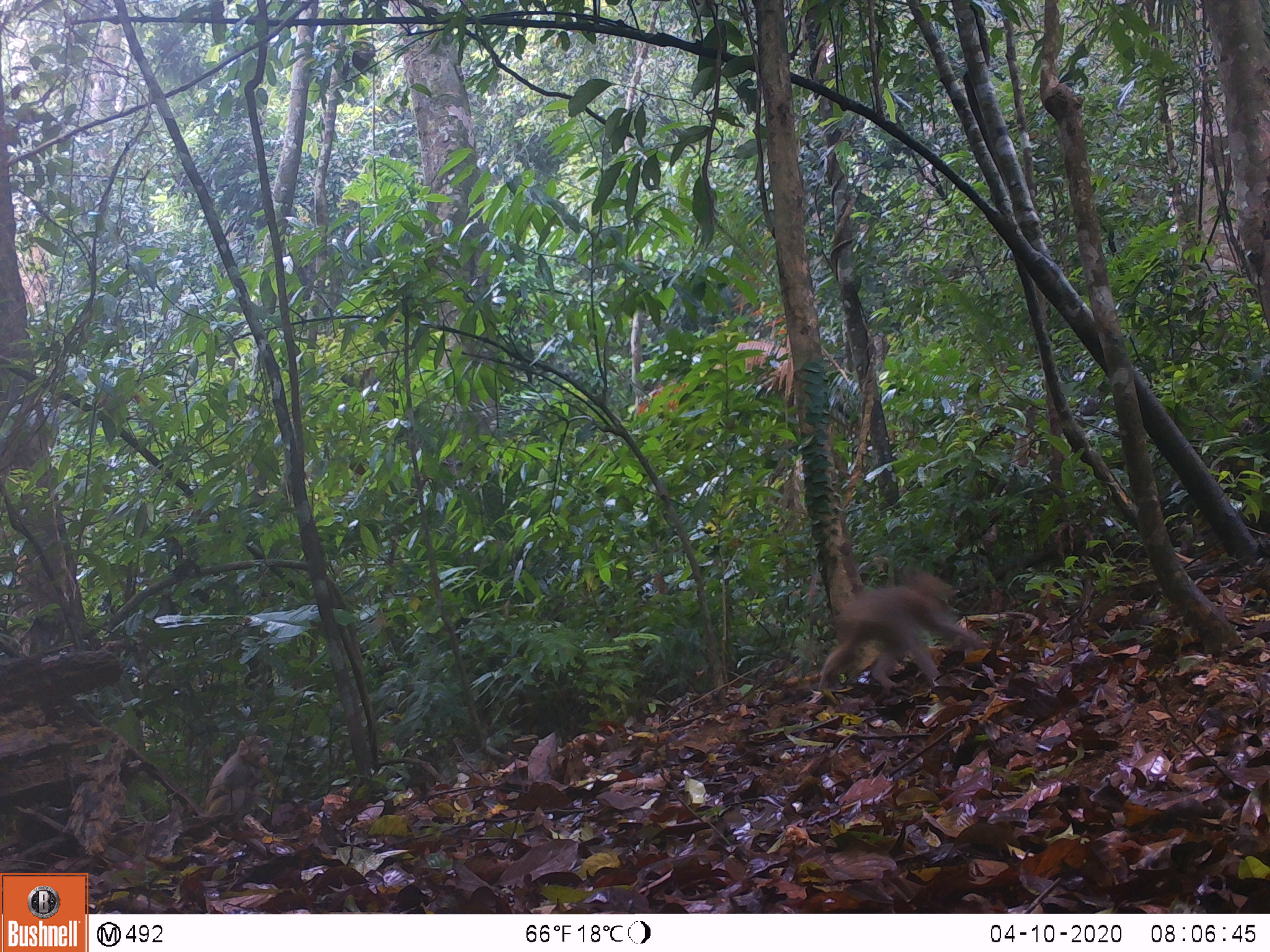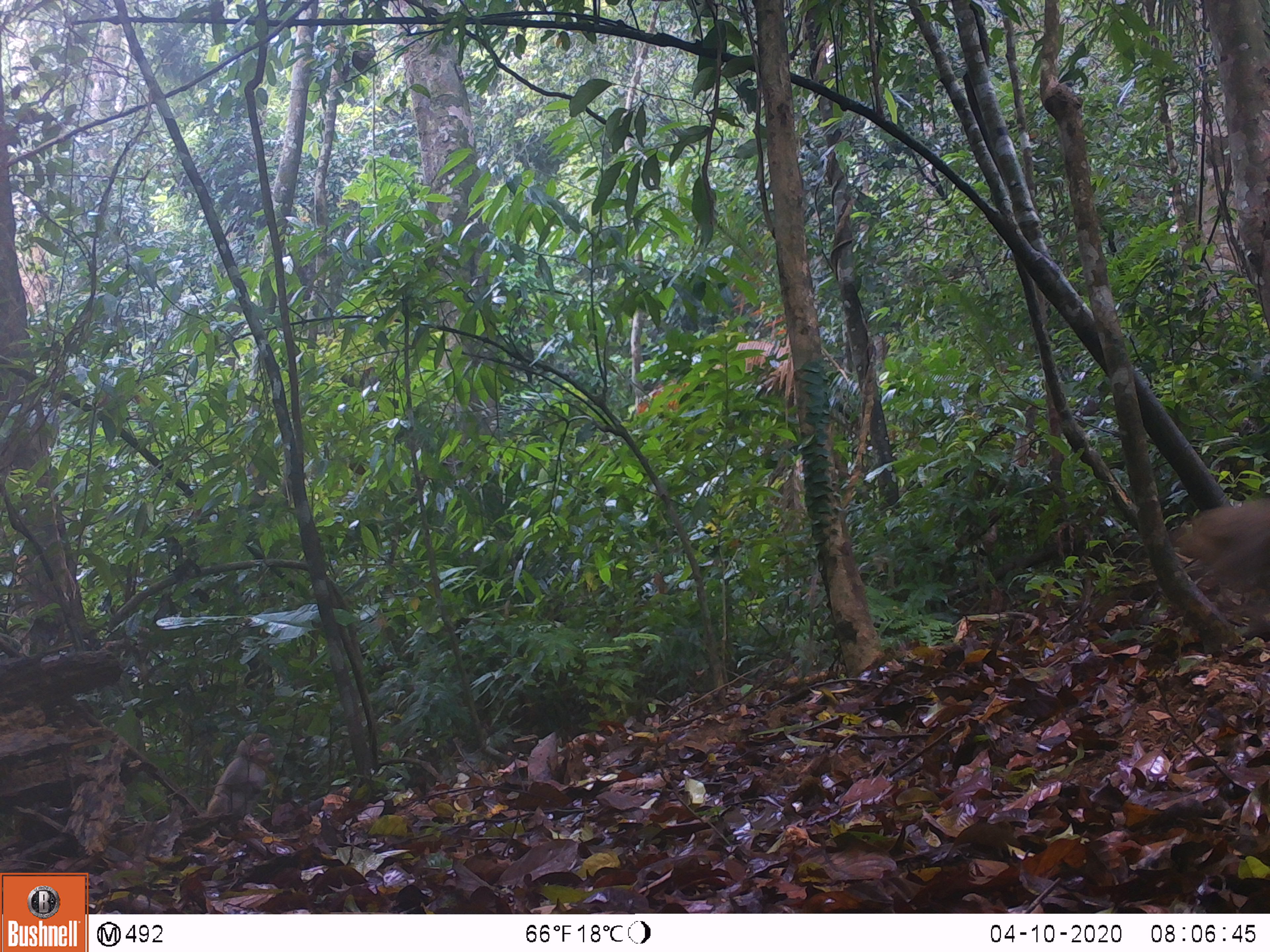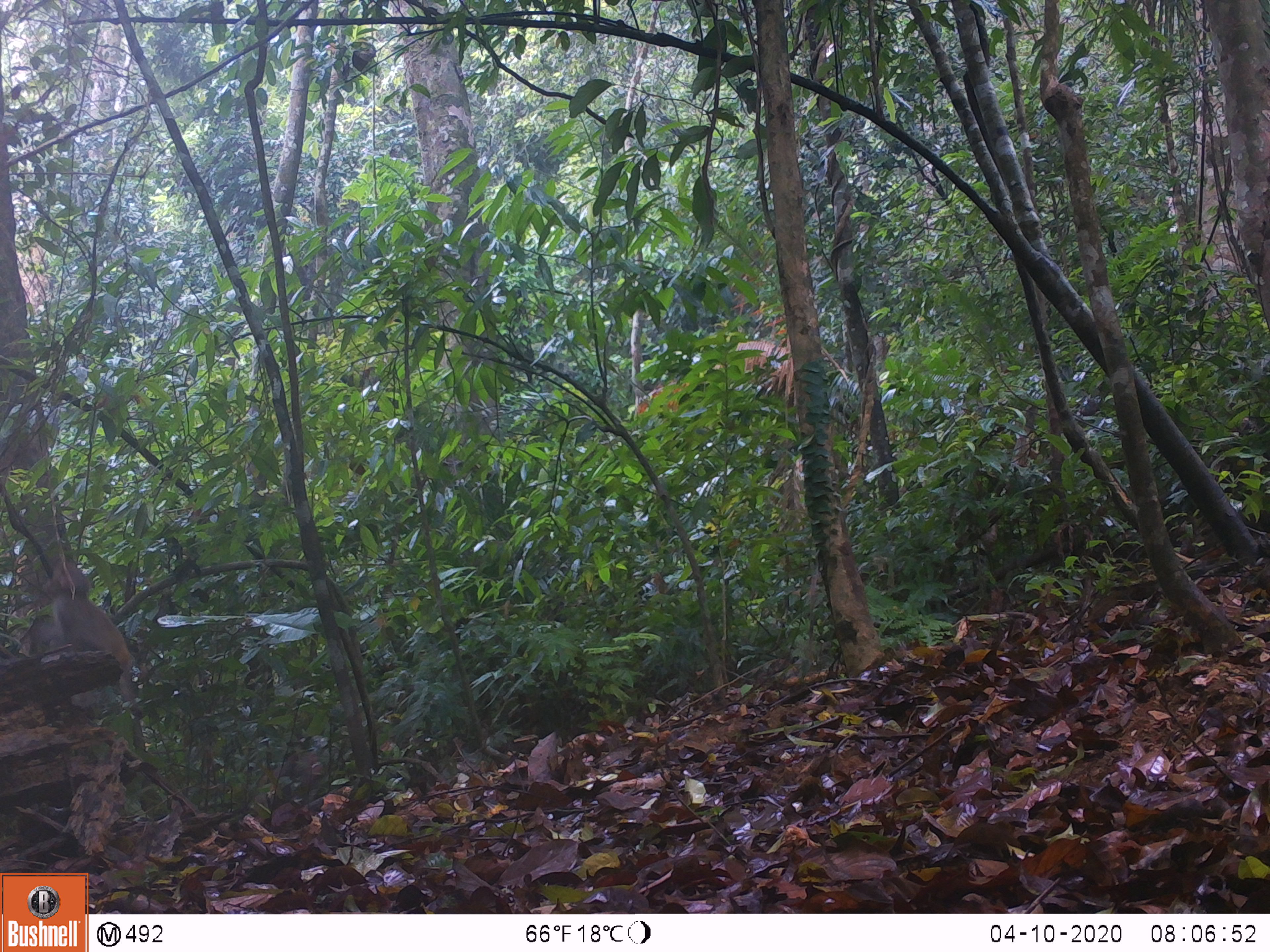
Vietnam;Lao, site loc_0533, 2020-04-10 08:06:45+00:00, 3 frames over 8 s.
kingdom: Animalia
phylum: Chordata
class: Mammalia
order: Primates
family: Cercopithecidae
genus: Macaca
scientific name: Macaca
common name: macaques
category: assam or rhesus macaque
Assam or rhesus macaque (macaques) (Macaca). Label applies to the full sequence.